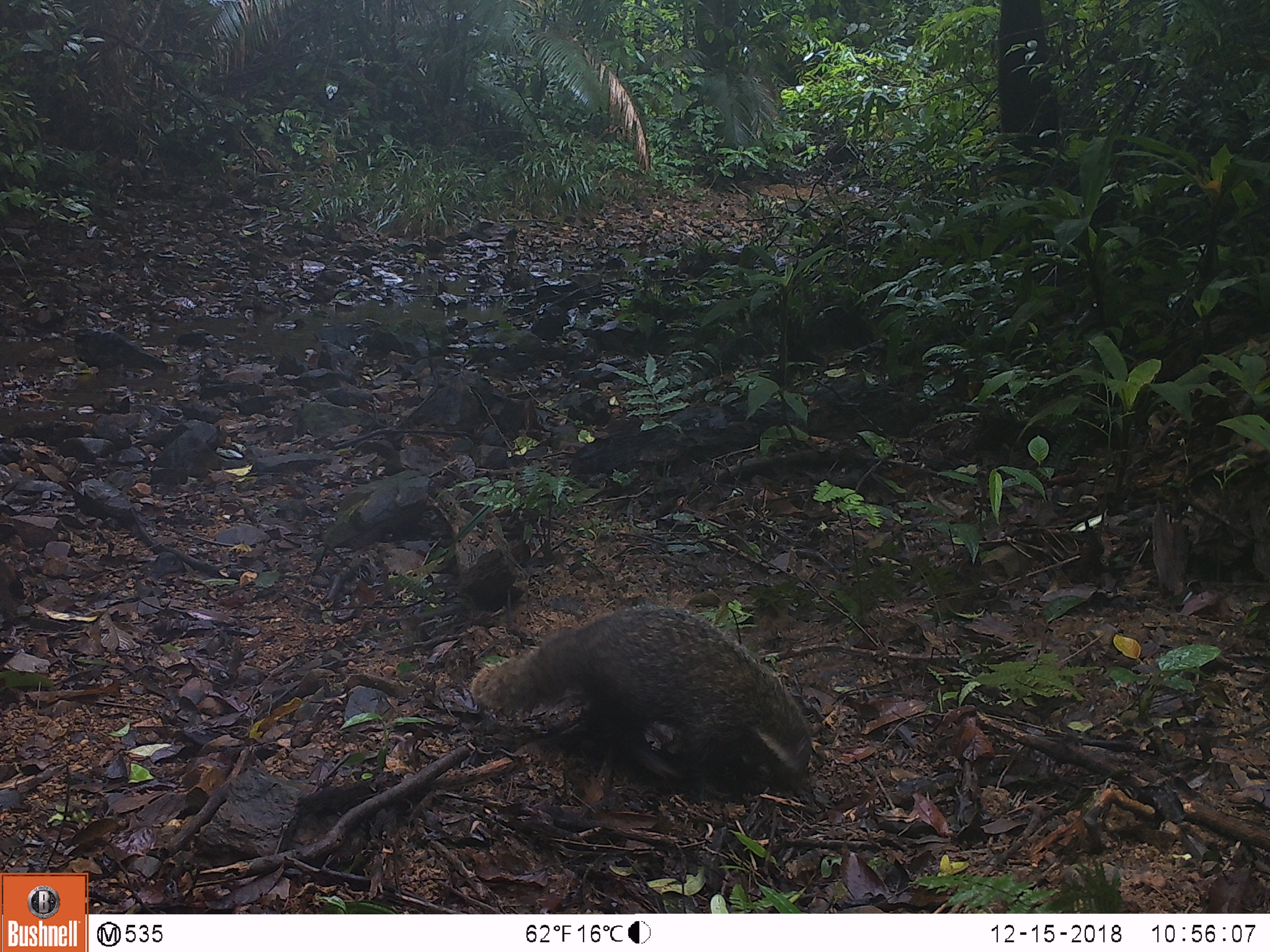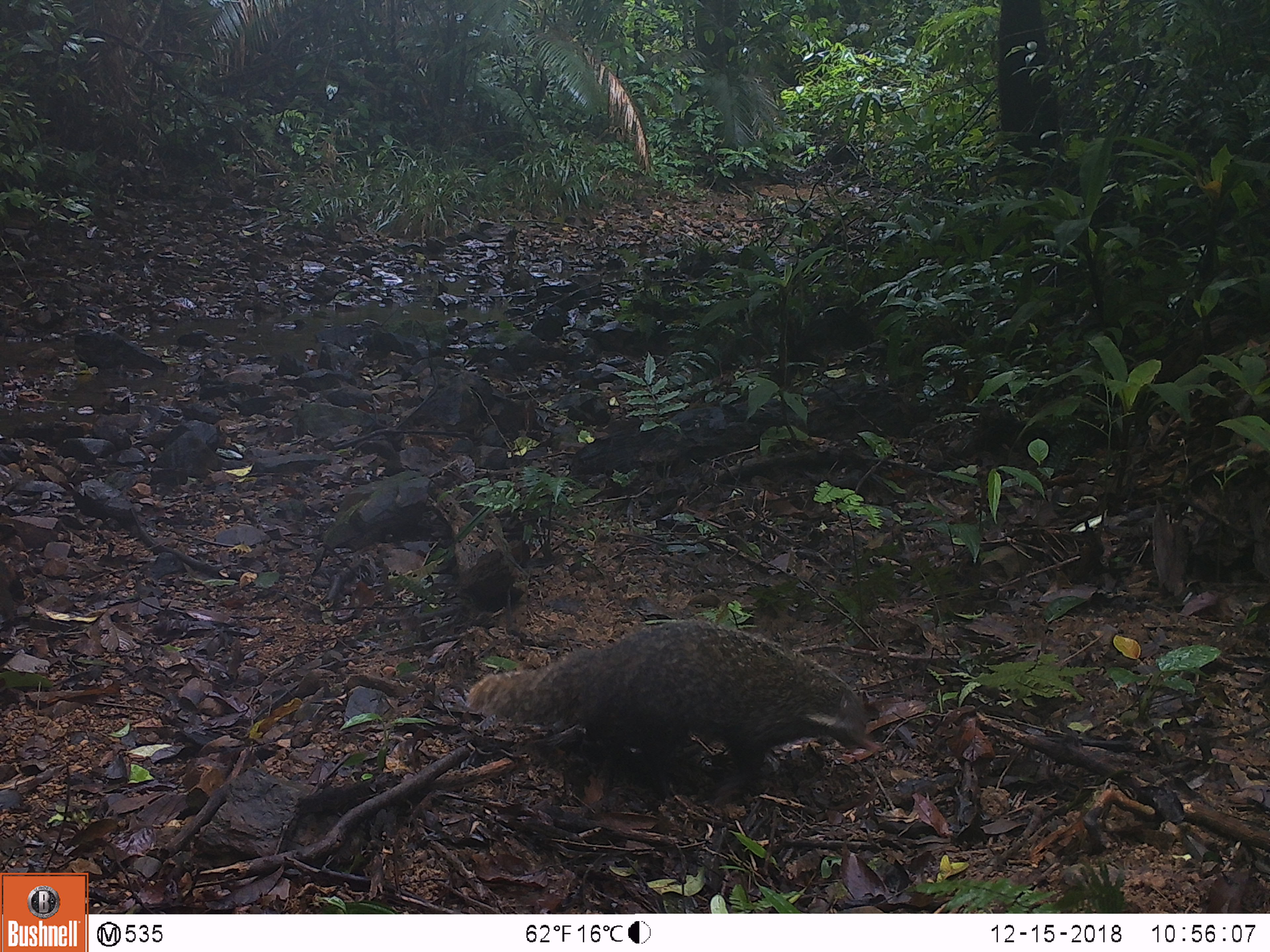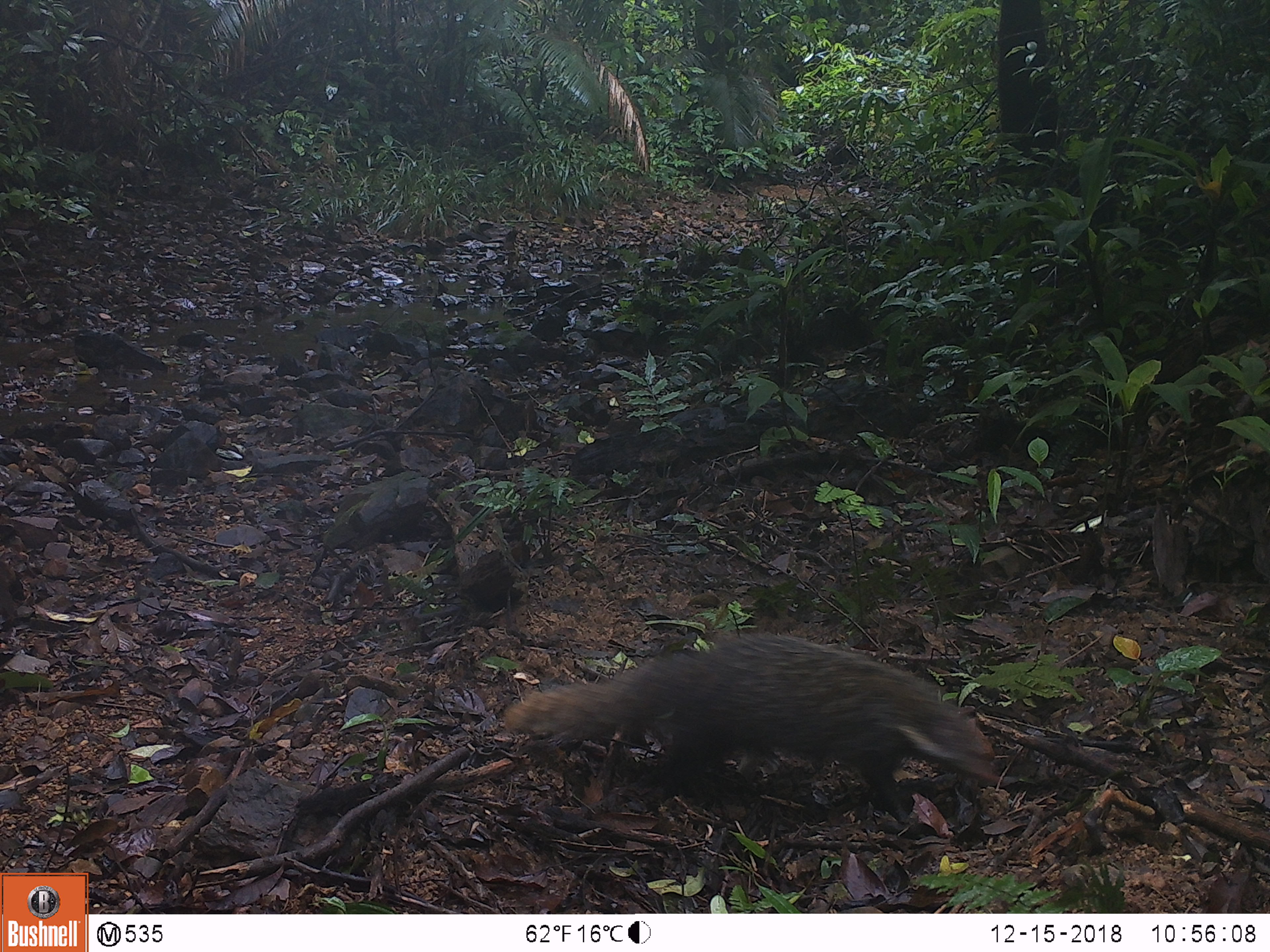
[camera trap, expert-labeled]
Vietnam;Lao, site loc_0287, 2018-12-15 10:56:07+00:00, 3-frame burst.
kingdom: Animalia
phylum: Chordata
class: Mammalia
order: Carnivora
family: Herpestidae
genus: Urva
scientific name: Urva urva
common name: crab-eating mongoose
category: crab eating mongoose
Crab eating mongoose (crab-eating mongoose) (Urva urva). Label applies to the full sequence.